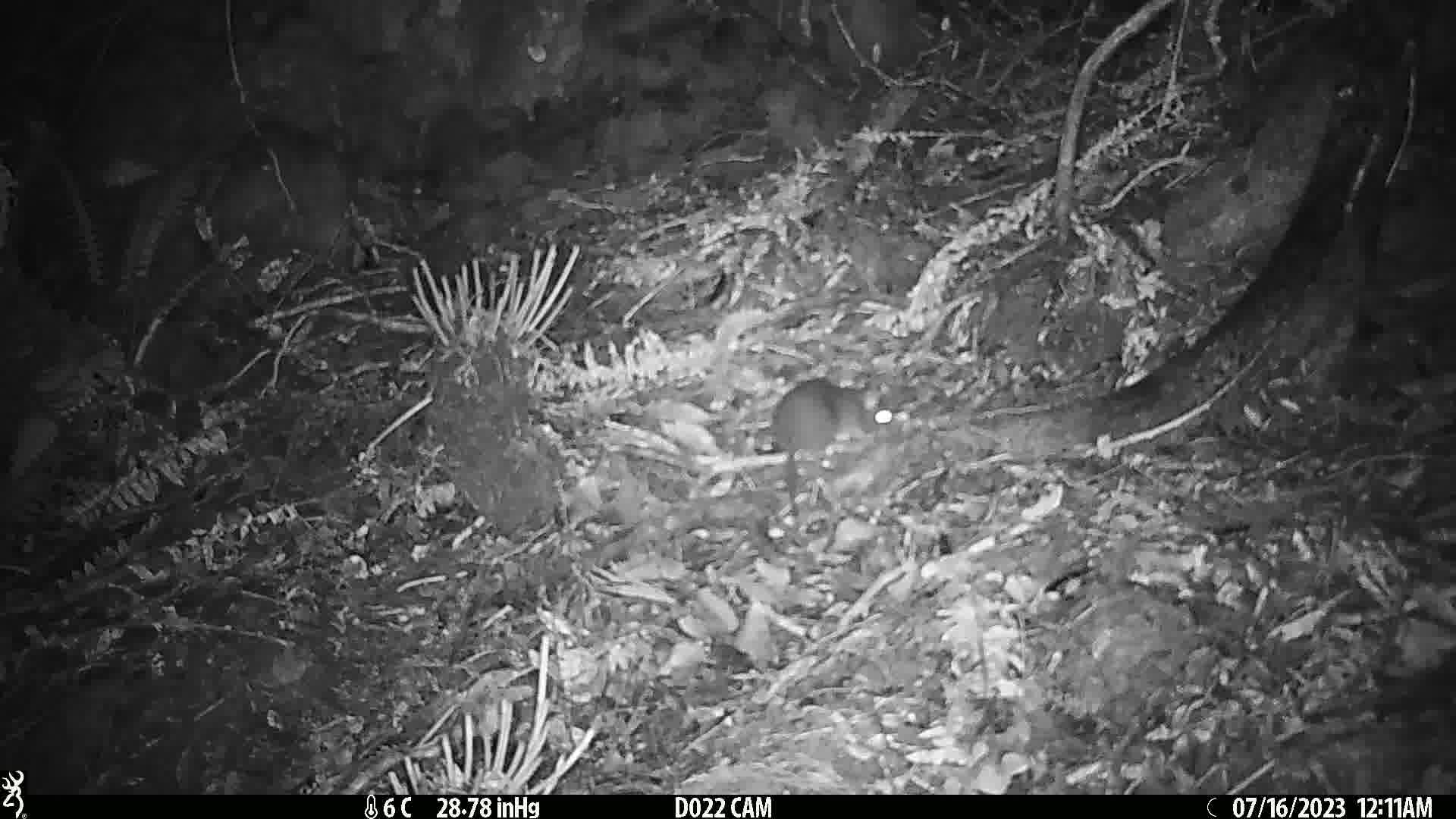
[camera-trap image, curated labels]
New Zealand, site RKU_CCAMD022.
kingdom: Animalia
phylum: Chordata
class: Mammalia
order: Rodentia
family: Muridae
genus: Rattus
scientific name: Rattus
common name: rat